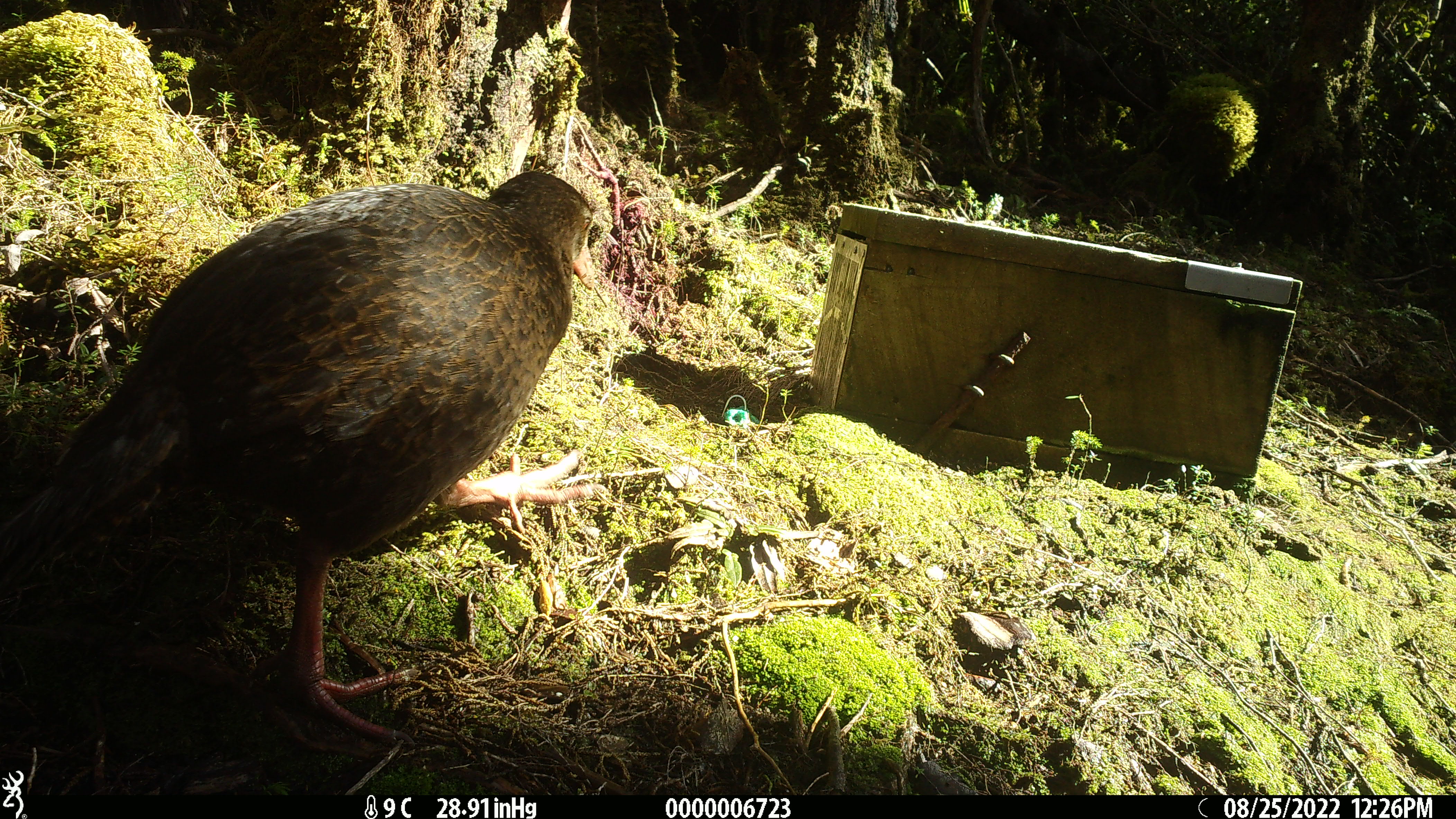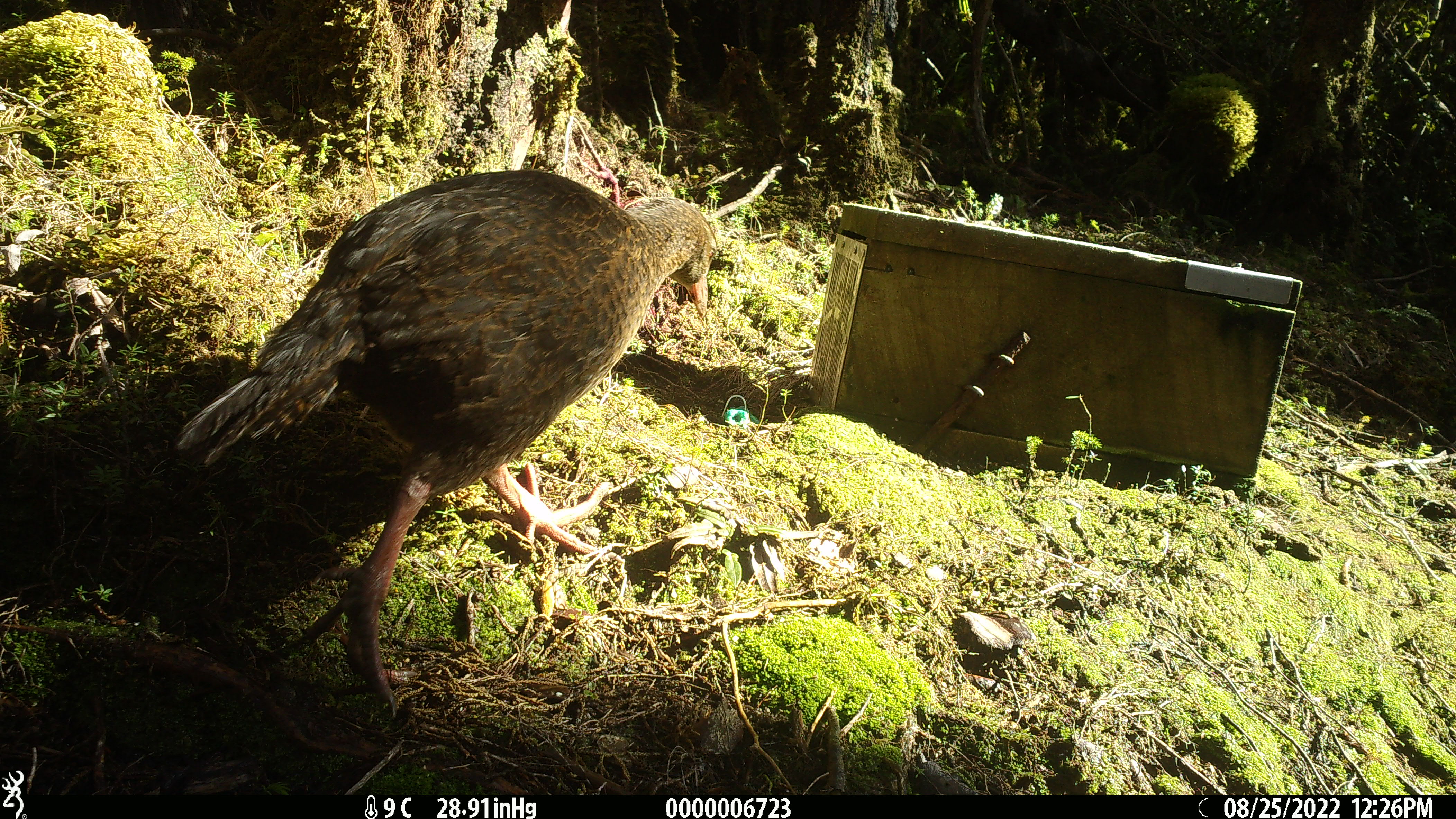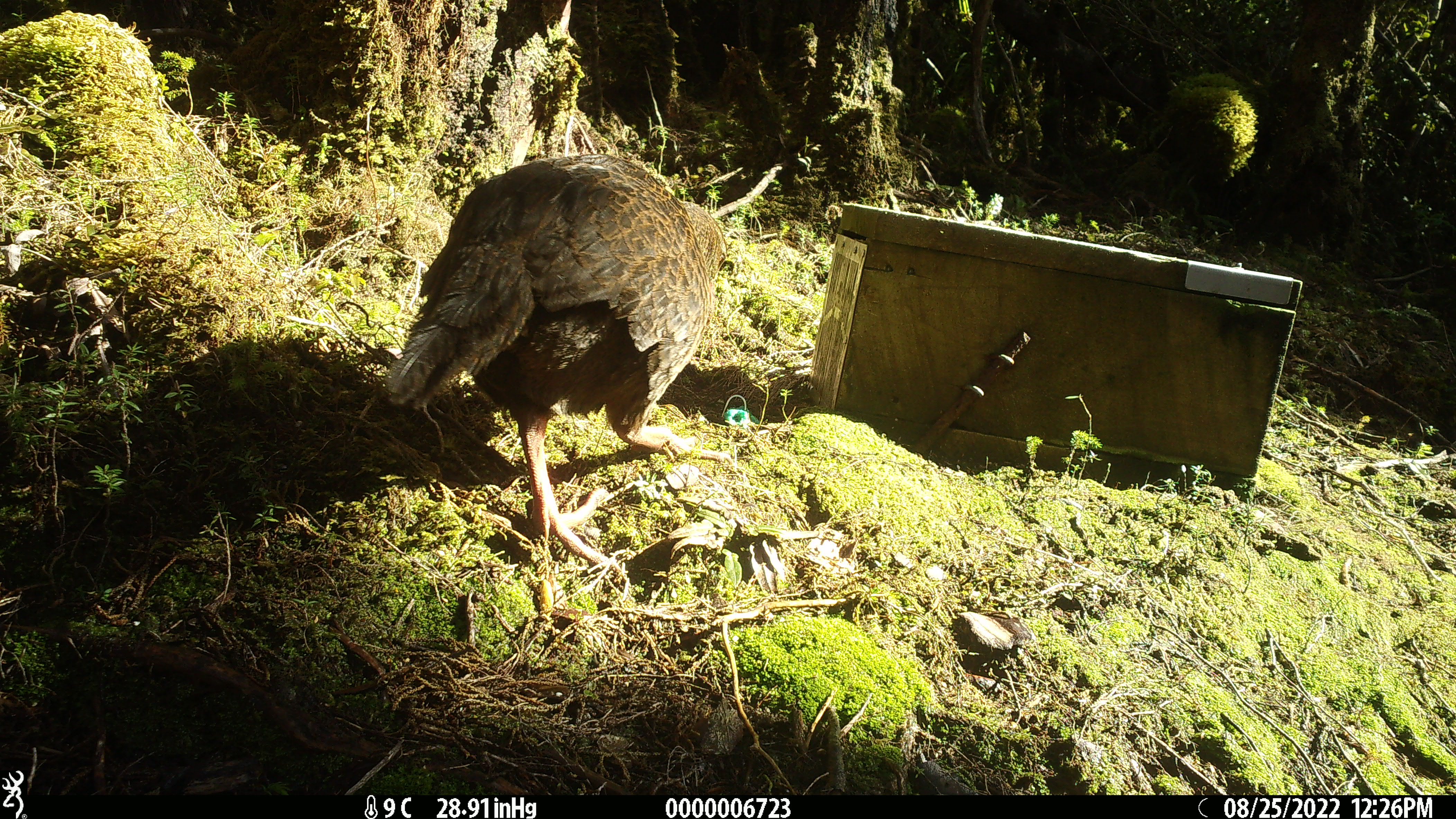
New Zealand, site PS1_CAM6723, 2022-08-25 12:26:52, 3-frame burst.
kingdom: Animalia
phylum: Chordata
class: Aves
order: Gruiformes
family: Rallidae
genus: Gallirallus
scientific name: Gallirallus australis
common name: weka